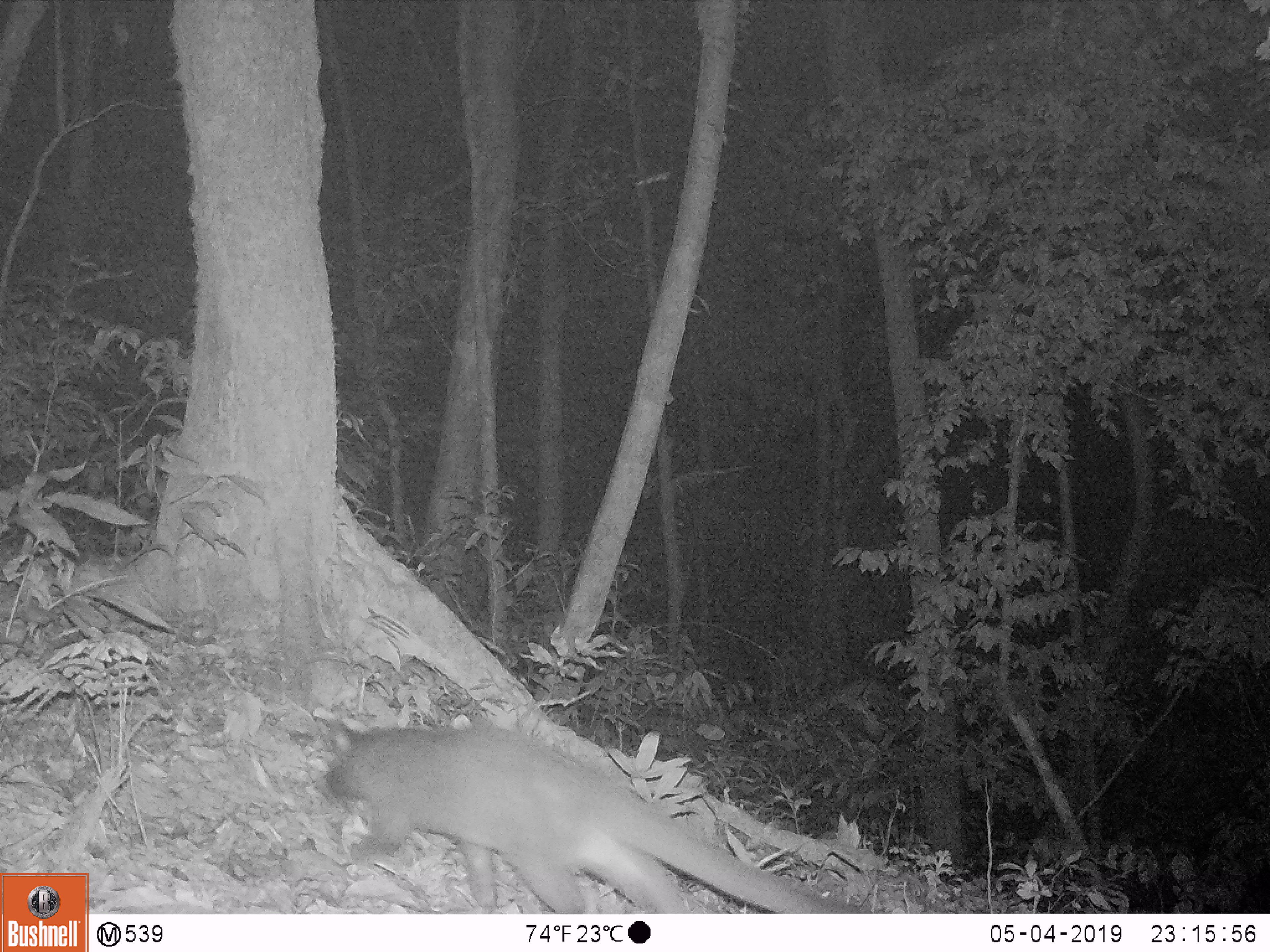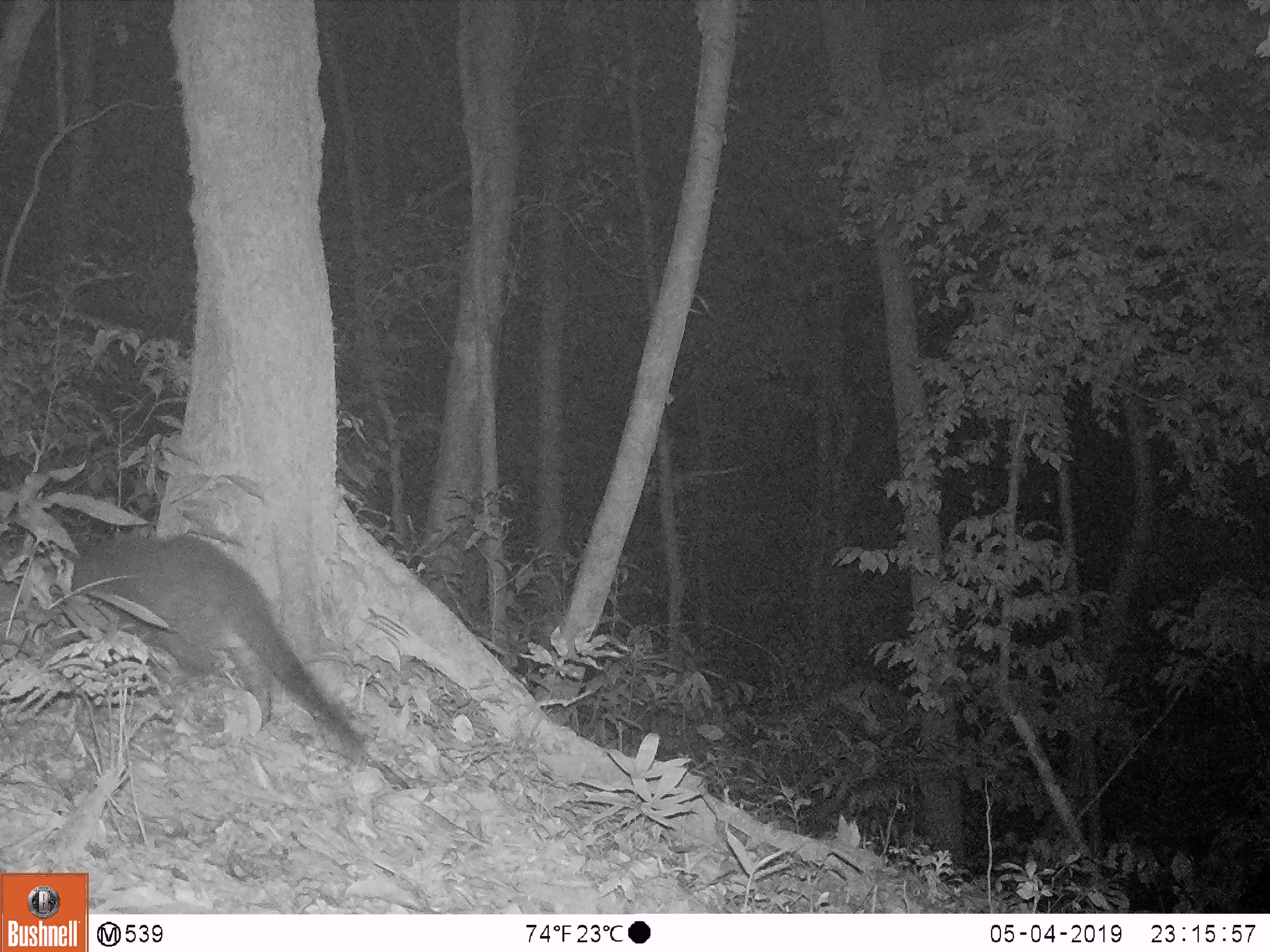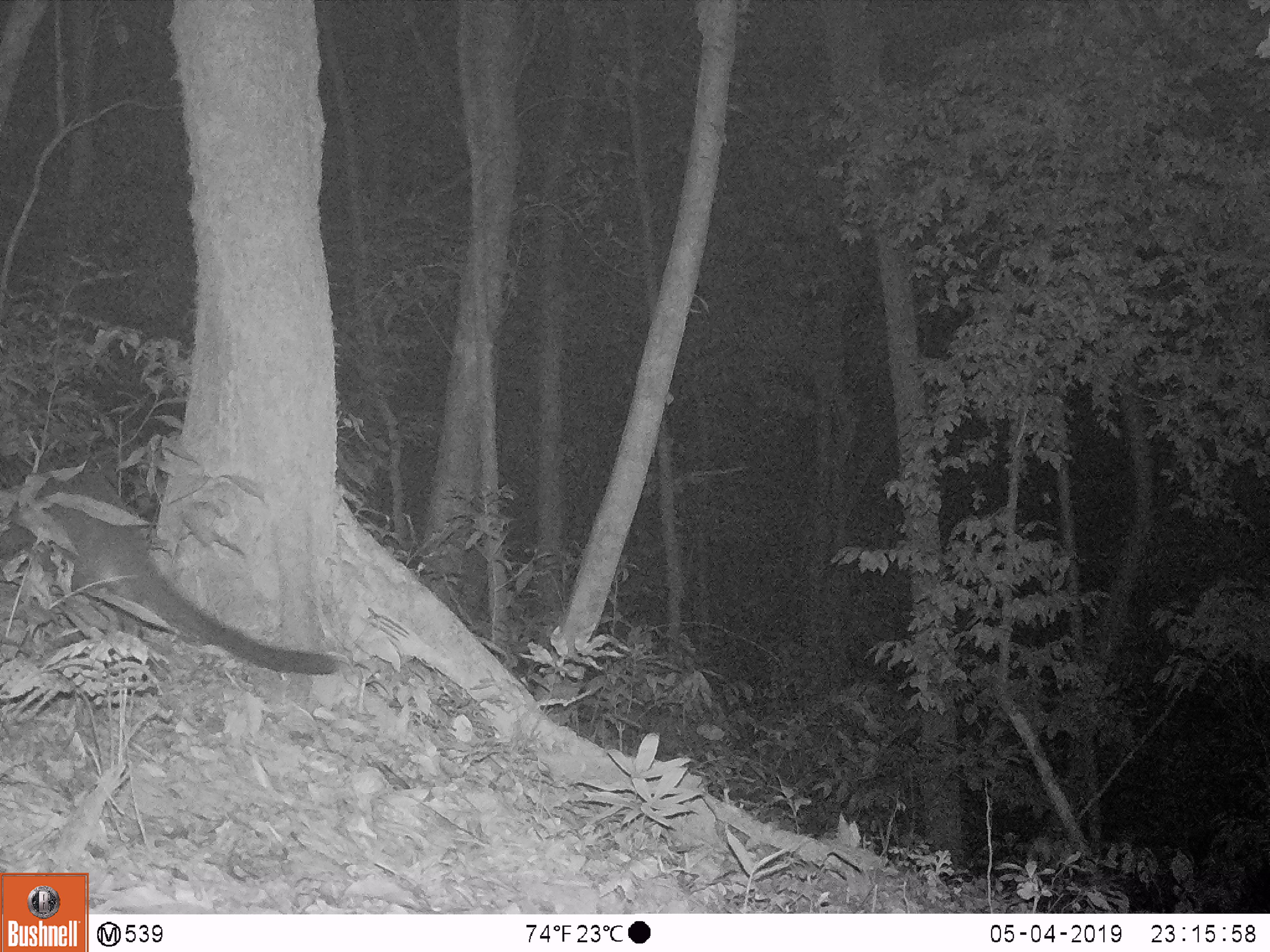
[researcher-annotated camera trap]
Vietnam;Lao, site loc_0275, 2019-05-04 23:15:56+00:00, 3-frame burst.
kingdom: Animalia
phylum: Chordata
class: Mammalia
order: Carnivora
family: Viverridae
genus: Paguma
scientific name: Paguma larvata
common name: masked palm civet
Masked palm civet (Paguma larvata). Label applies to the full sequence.